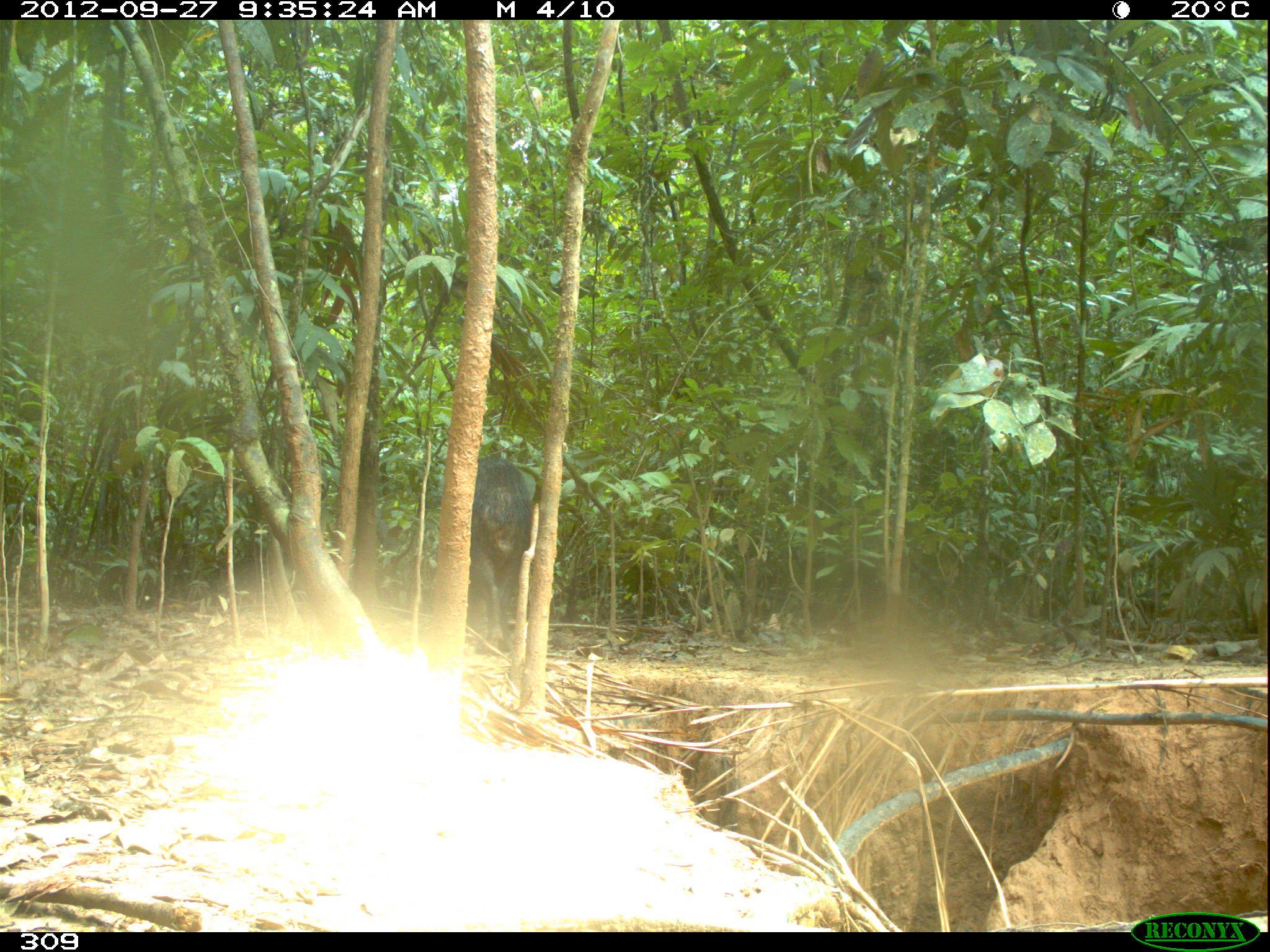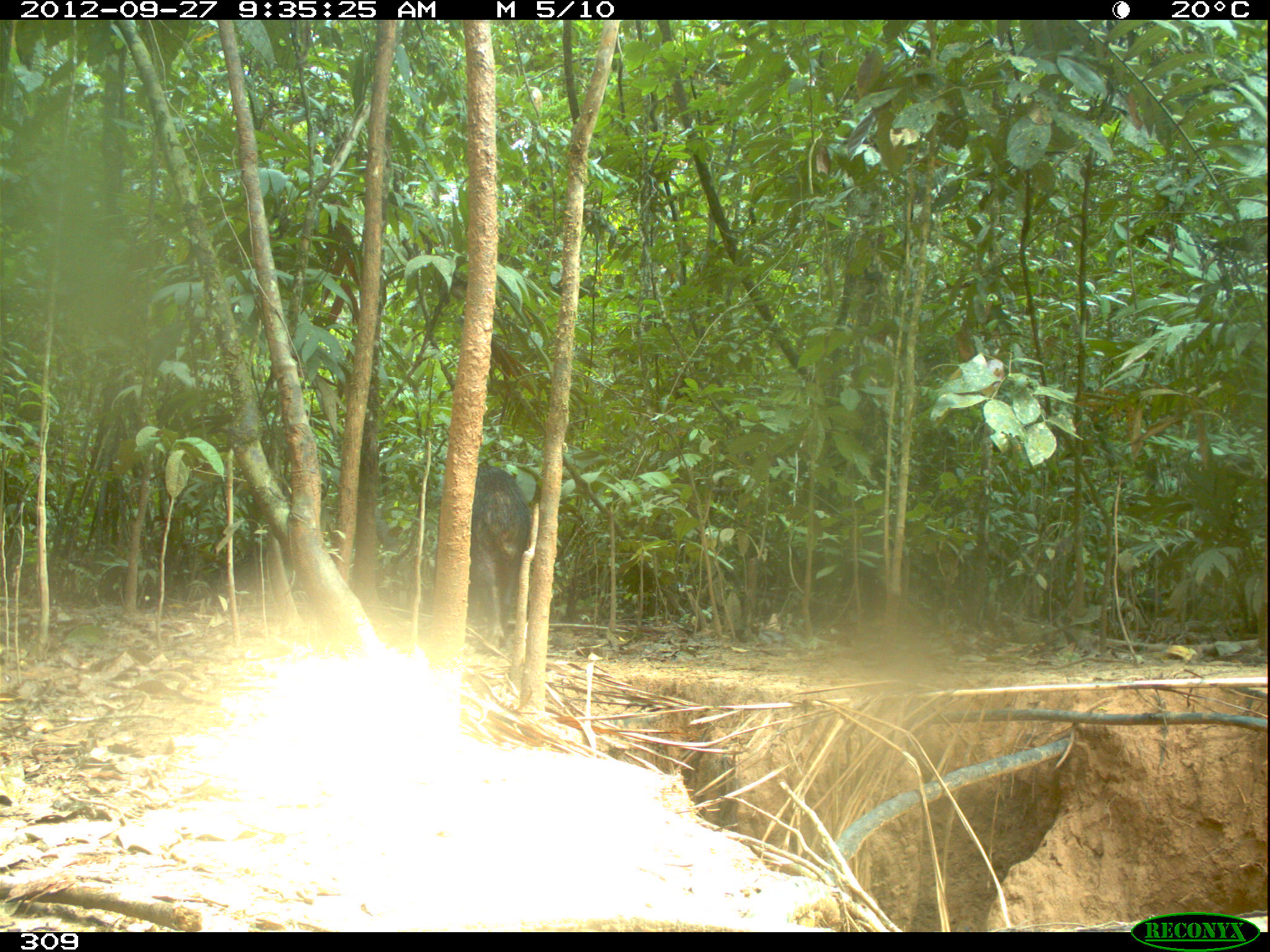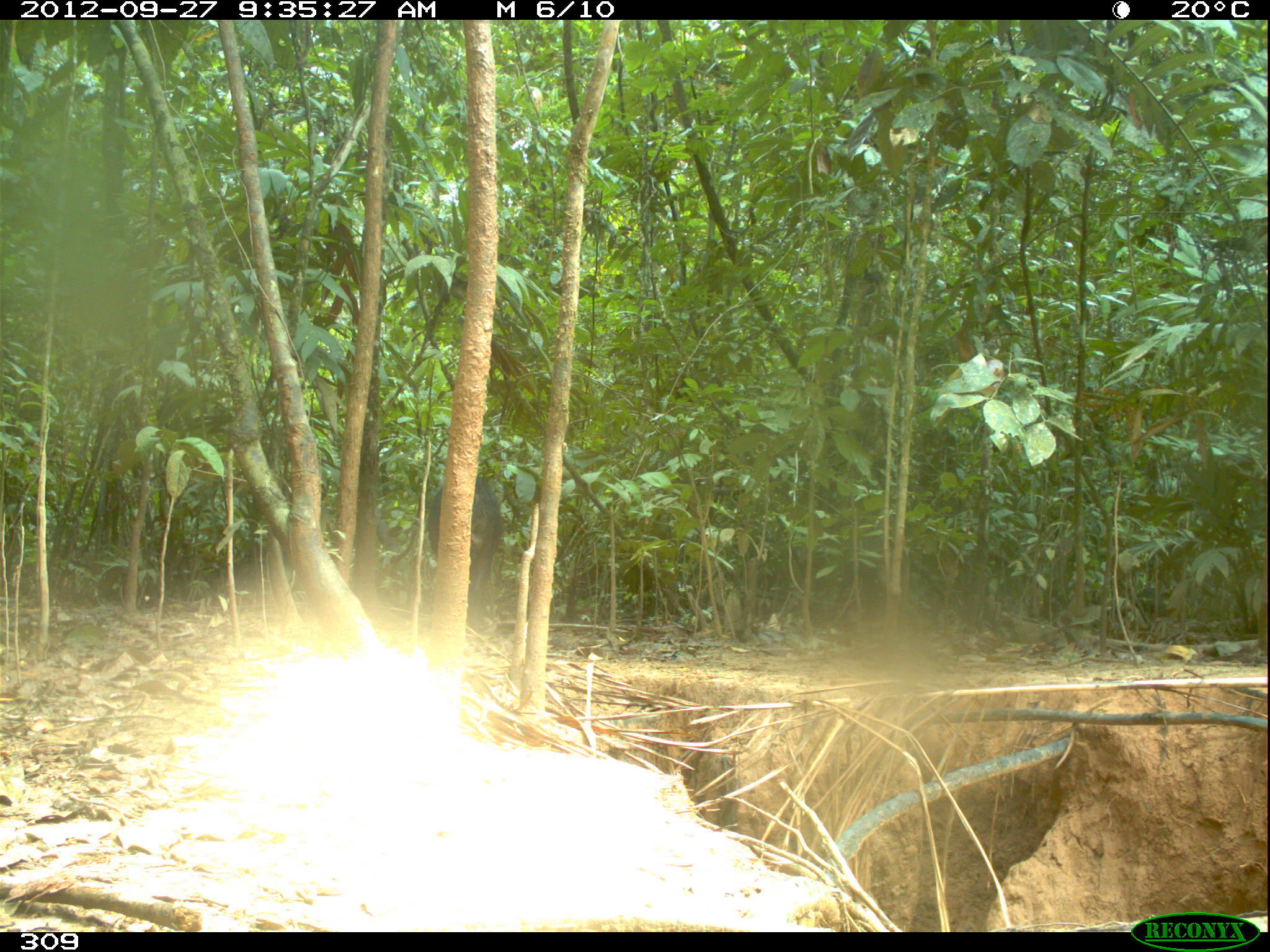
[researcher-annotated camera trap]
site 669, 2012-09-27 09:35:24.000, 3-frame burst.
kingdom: Animalia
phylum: Chordata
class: Mammalia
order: Artiodactyla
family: Tayassuidae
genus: Tayassu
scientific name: Tayassu pecari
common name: white-lipped peccary